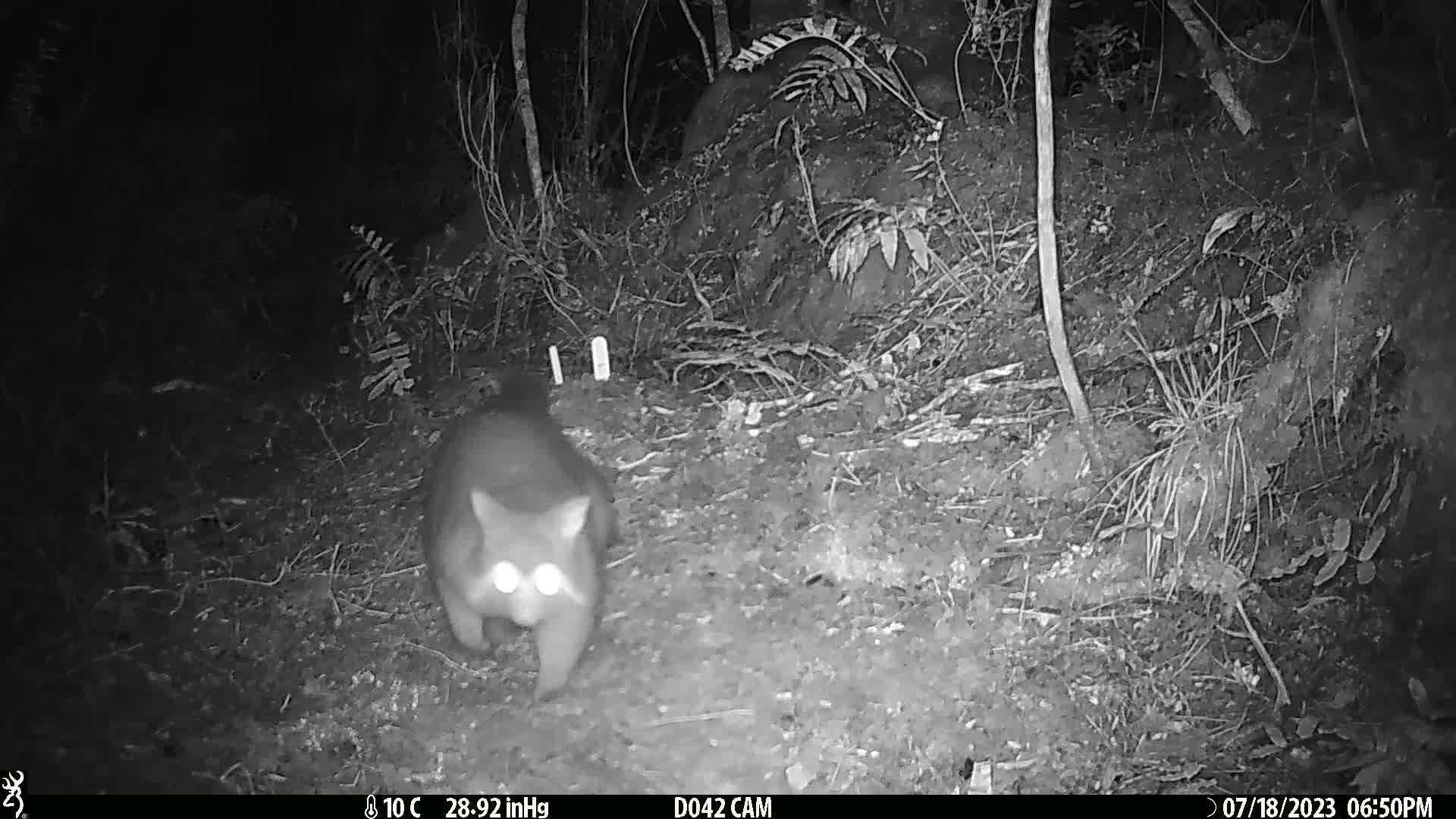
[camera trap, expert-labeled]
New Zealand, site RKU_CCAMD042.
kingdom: Animalia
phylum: Chordata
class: Mammalia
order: Diprotodontia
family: Phalangeridae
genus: Trichosurus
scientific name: Trichosurus vulpecula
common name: common brushtail possum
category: possum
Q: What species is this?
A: Possum (common brushtail possum) (Trichosurus vulpecula).